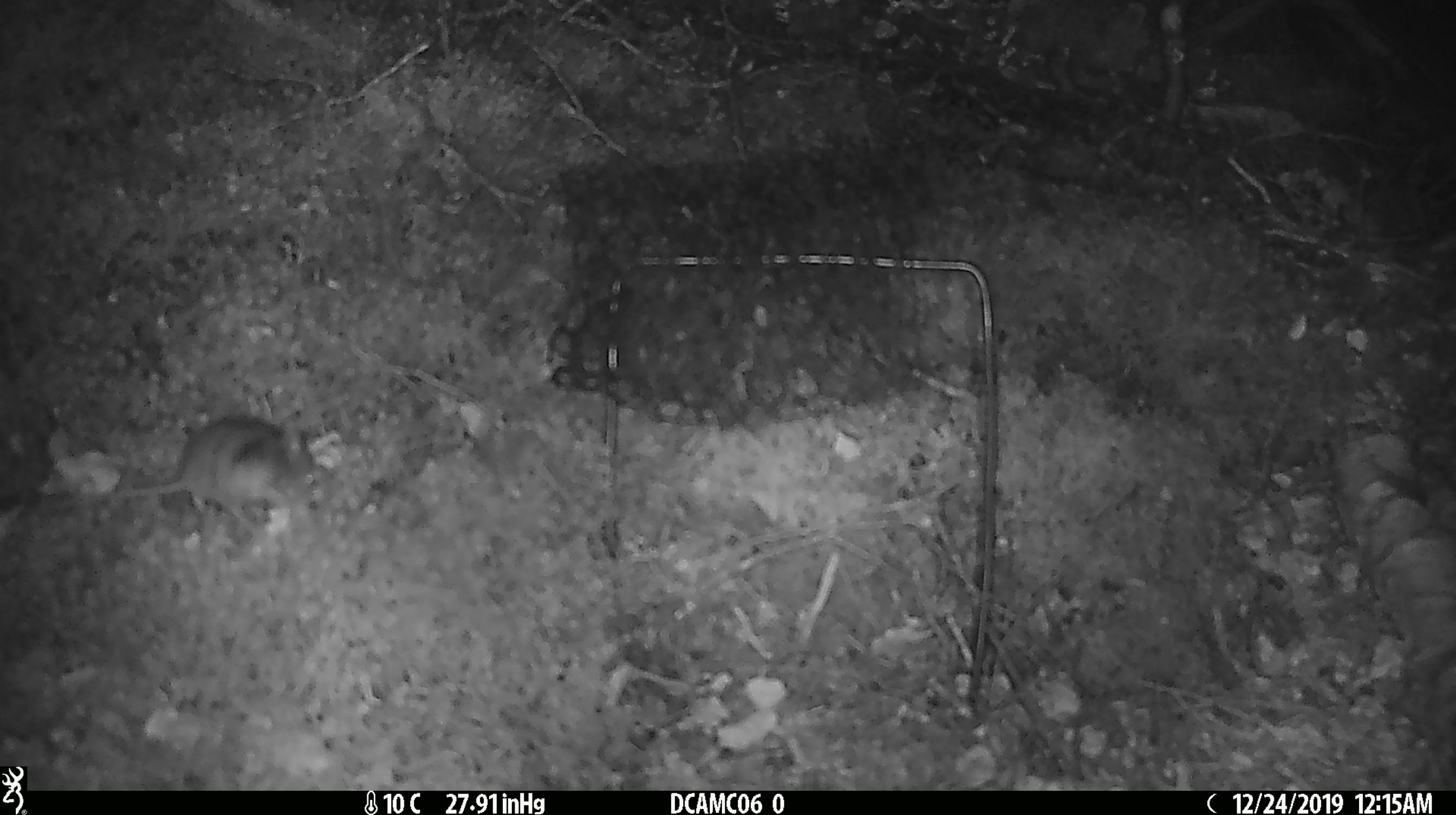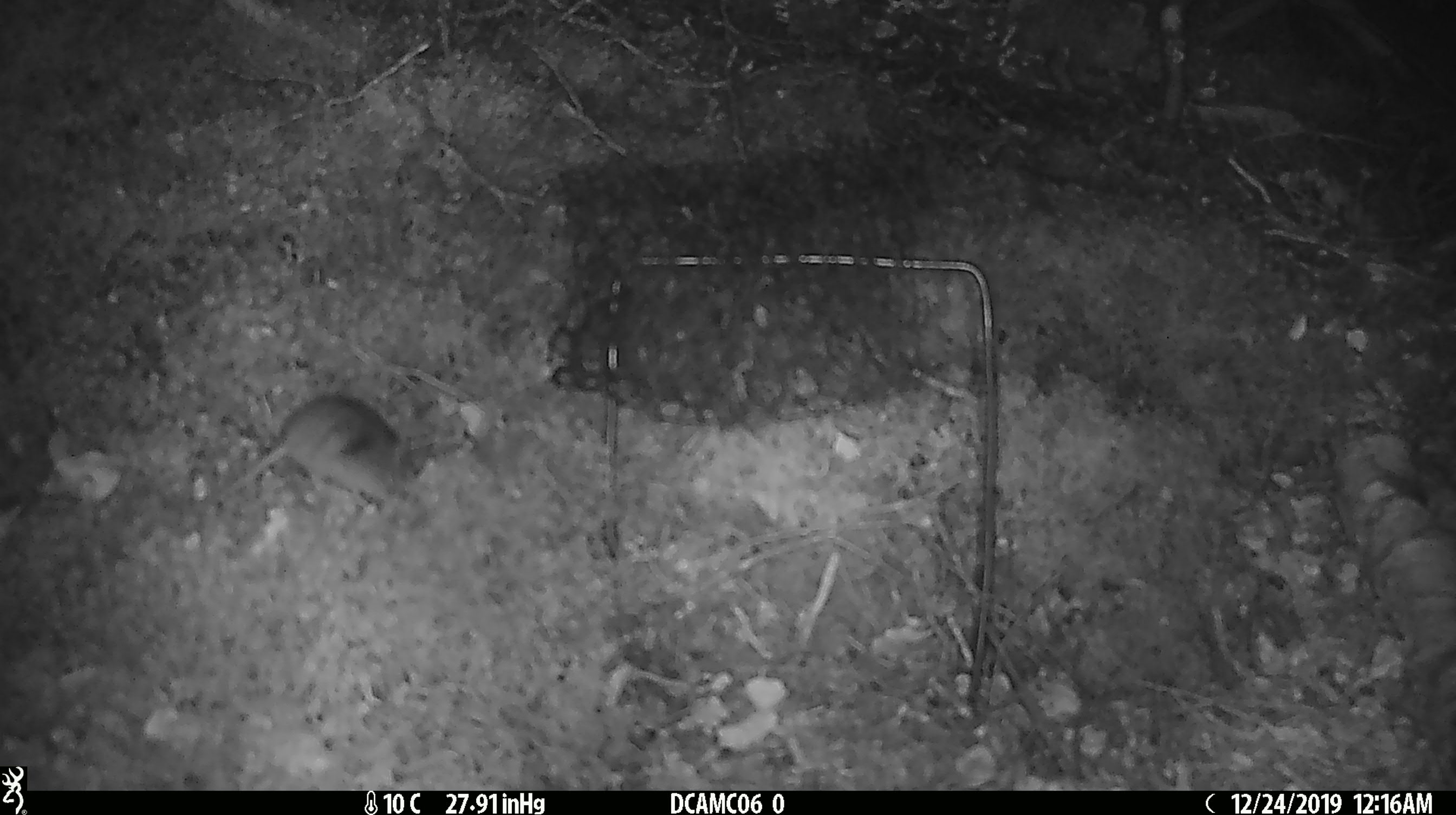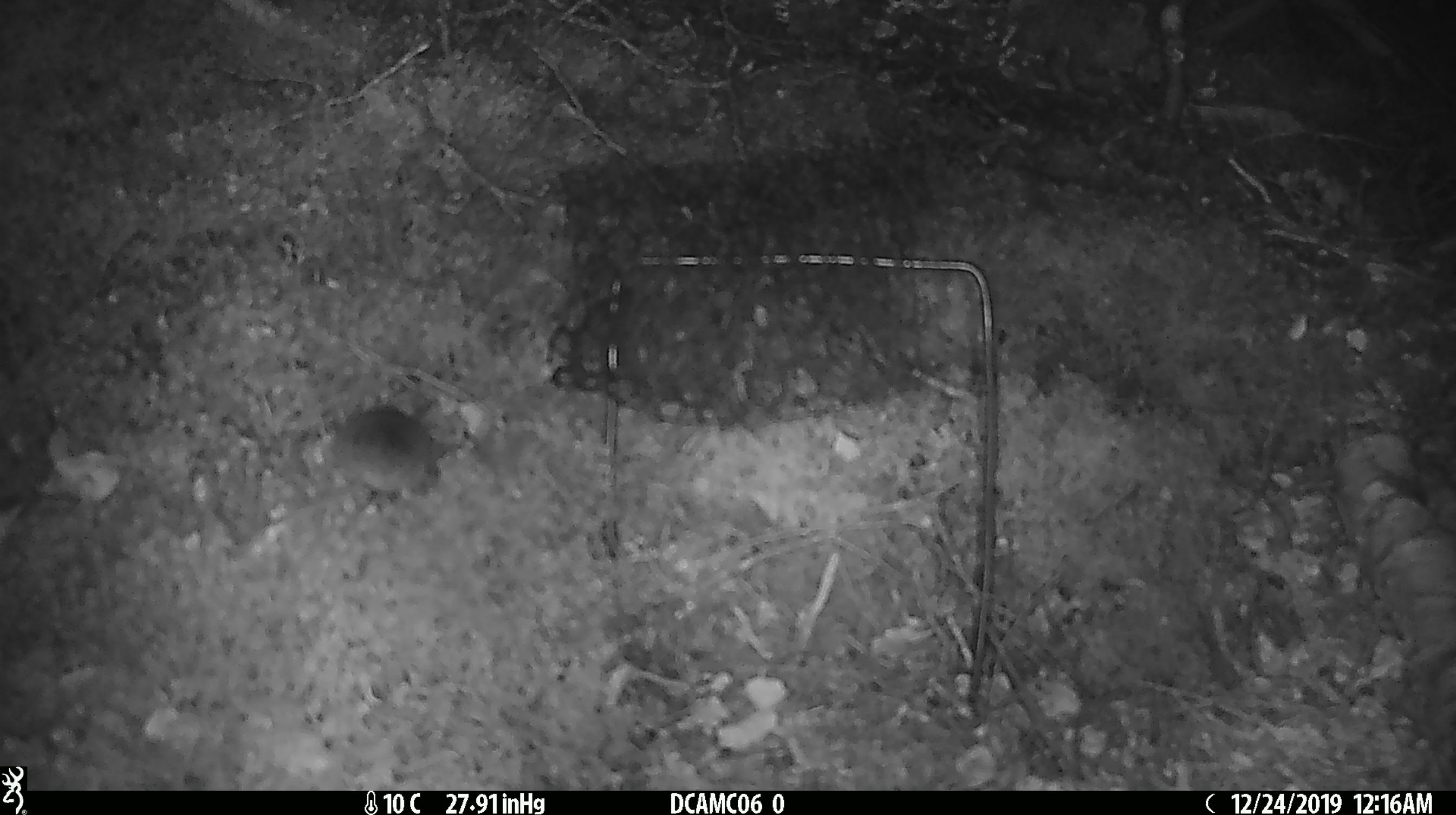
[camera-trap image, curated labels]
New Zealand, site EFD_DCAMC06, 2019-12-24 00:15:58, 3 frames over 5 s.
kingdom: Animalia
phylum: Chordata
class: Mammalia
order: Rodentia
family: Muridae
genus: Mus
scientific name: Mus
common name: mouse